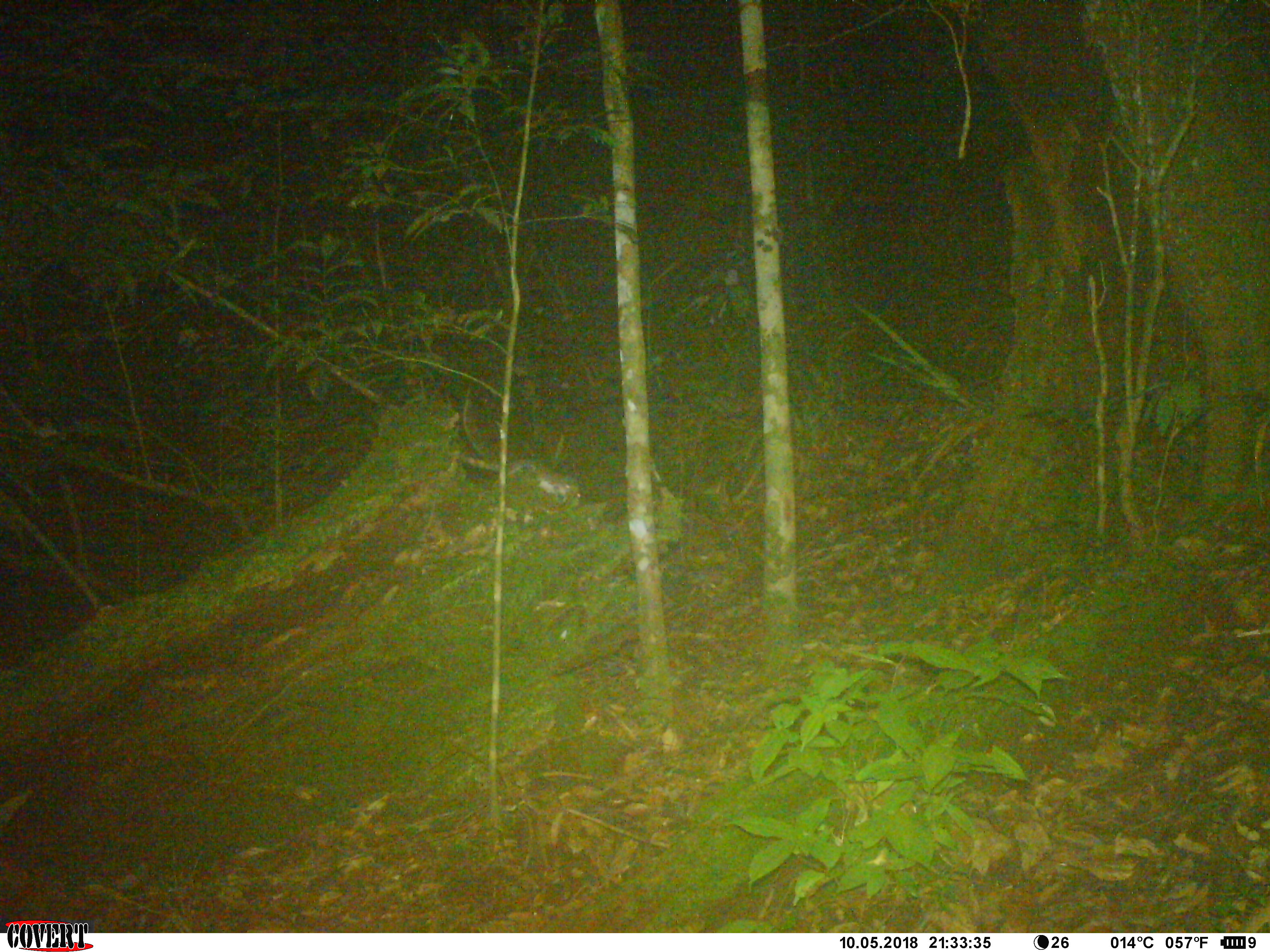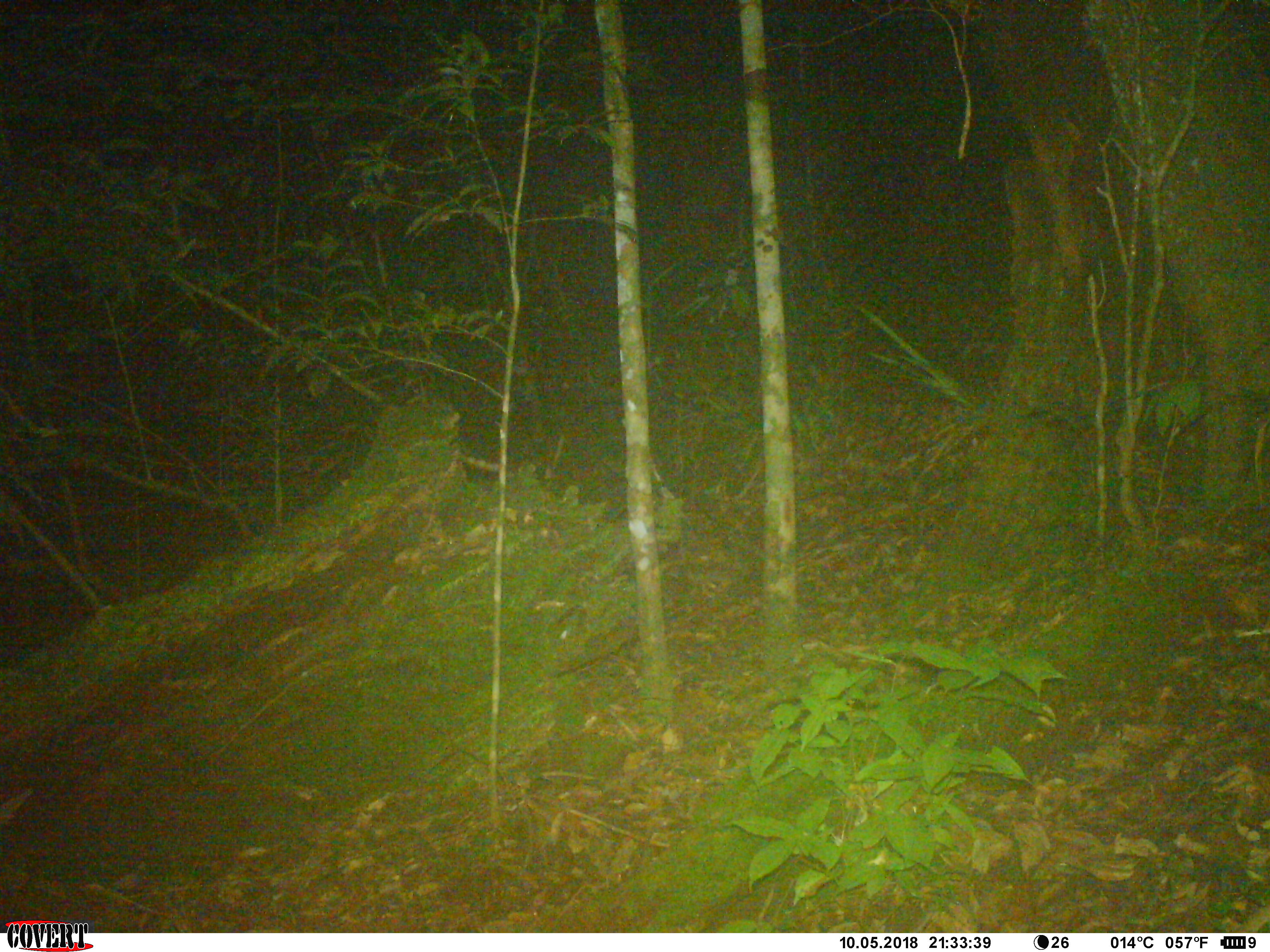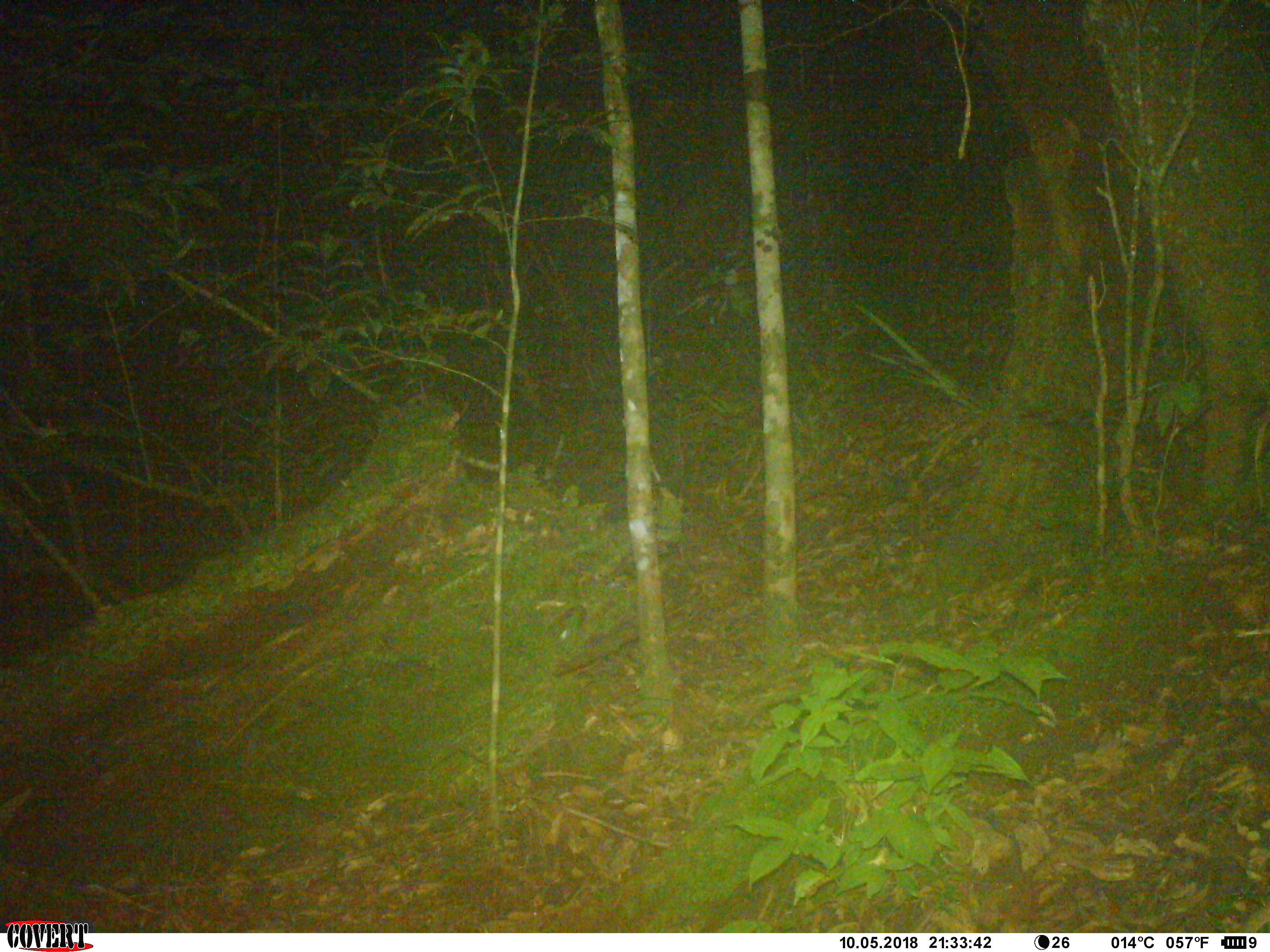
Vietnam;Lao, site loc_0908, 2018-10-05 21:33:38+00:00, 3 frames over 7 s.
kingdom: Animalia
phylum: Chordata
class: Mammalia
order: Rodentia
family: Muridae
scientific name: Muridae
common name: old-world mice and rats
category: unidentified murid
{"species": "unidentified murid (old-world mice and rats) (Muridae)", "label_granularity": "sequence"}